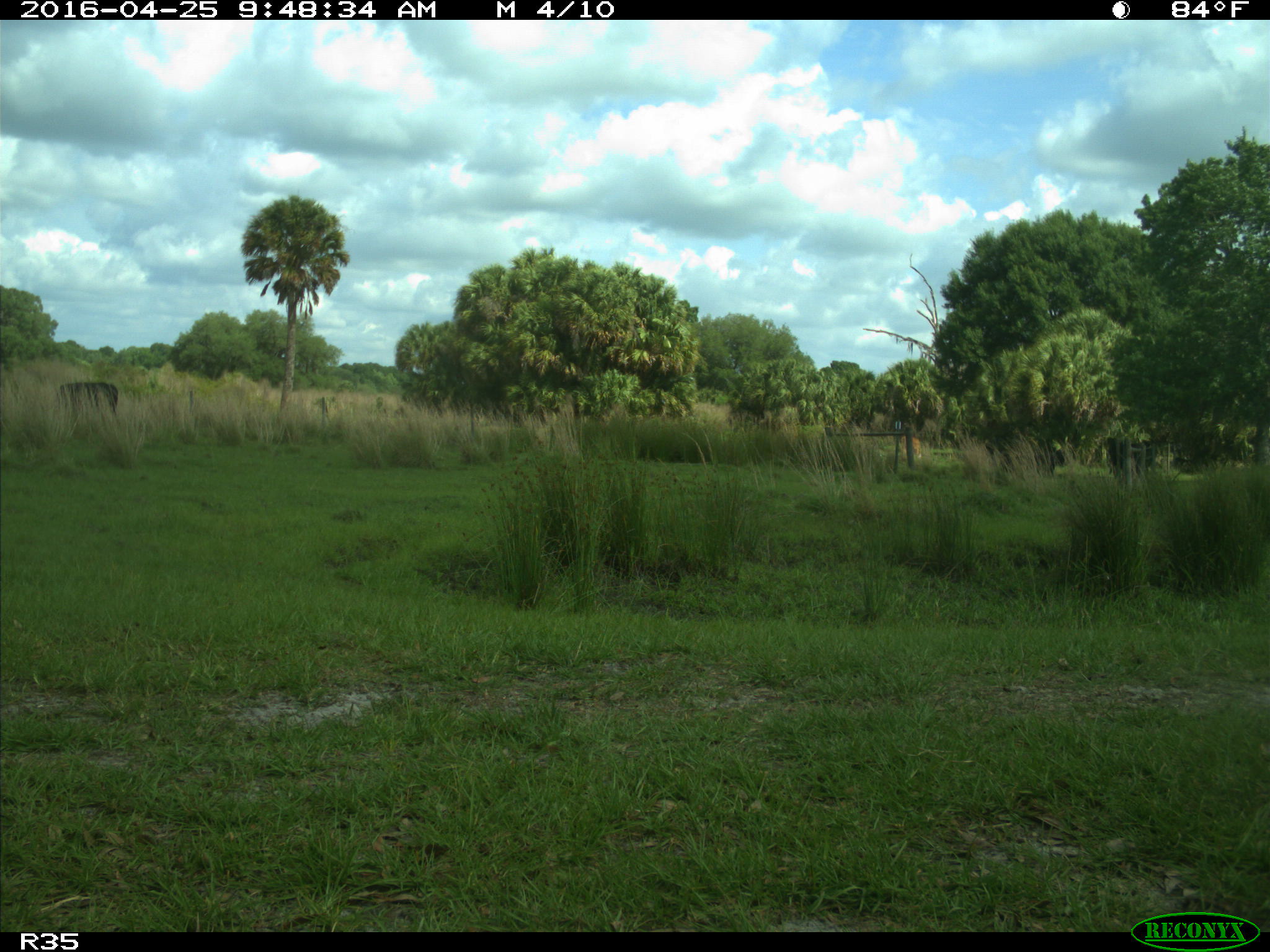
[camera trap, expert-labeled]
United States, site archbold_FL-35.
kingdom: Animalia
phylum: Chordata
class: Mammalia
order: Artiodactyla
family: Bovidae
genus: Bos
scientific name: Bos taurus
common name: domestic cow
Bos taurus (domestic cow).